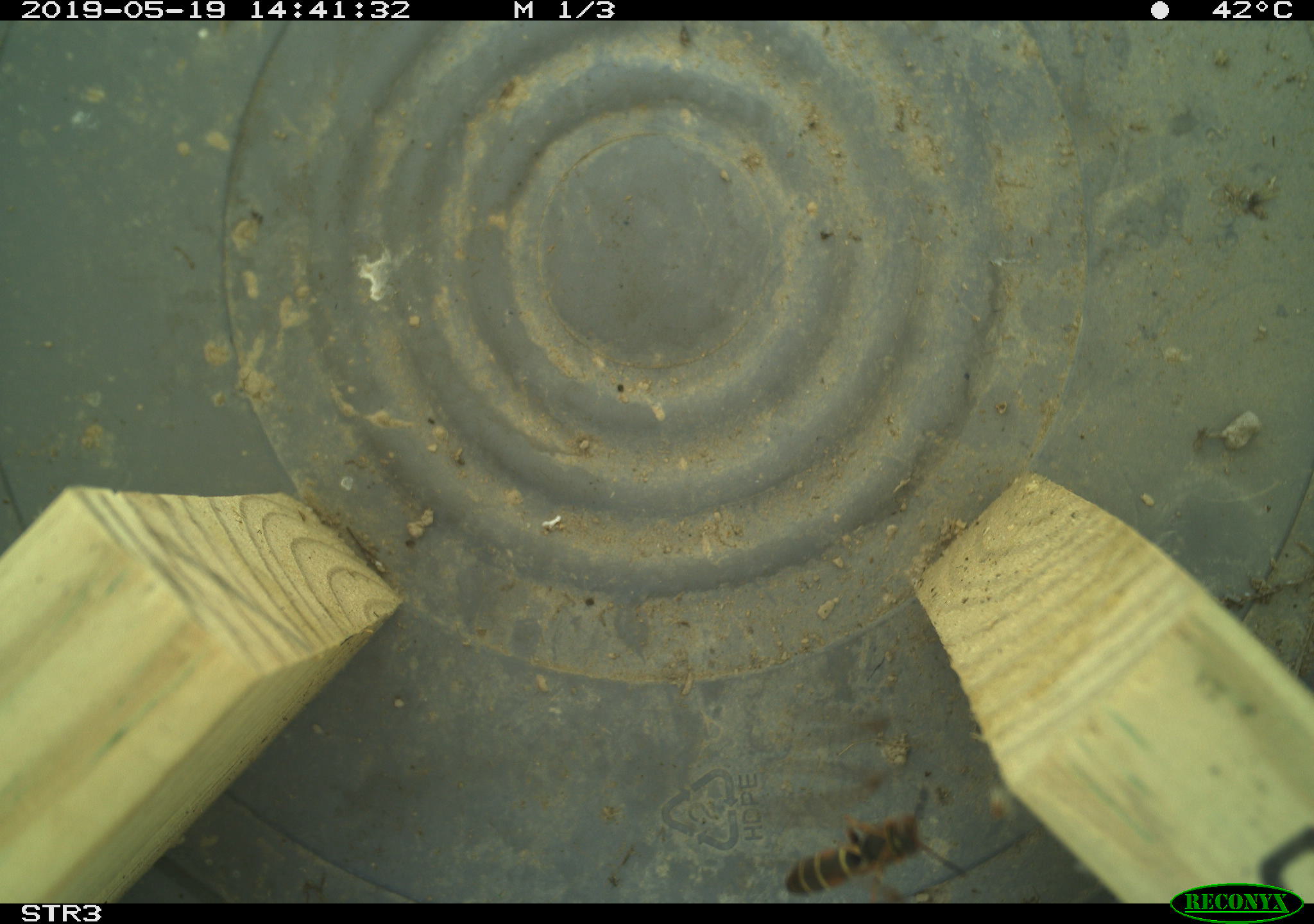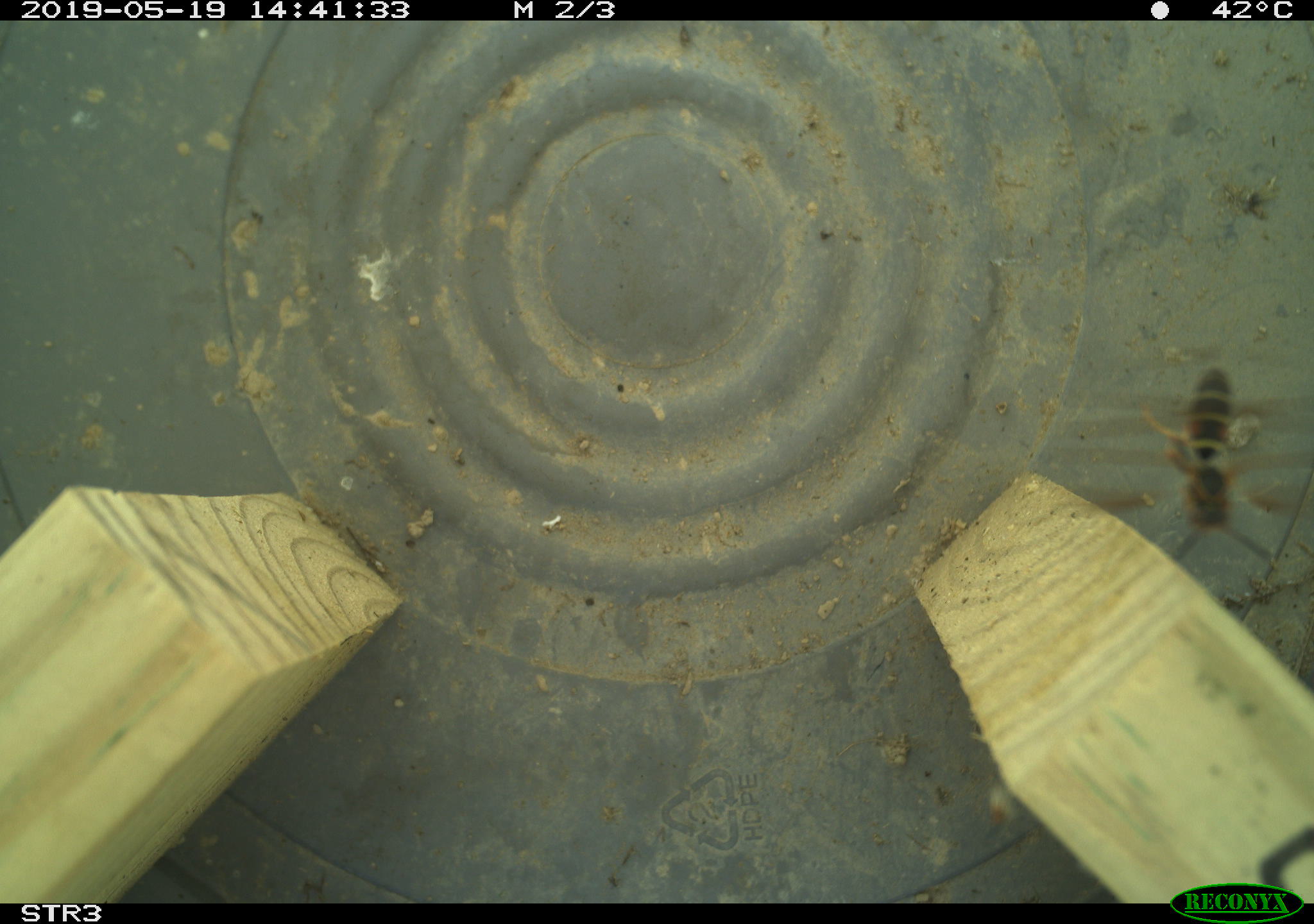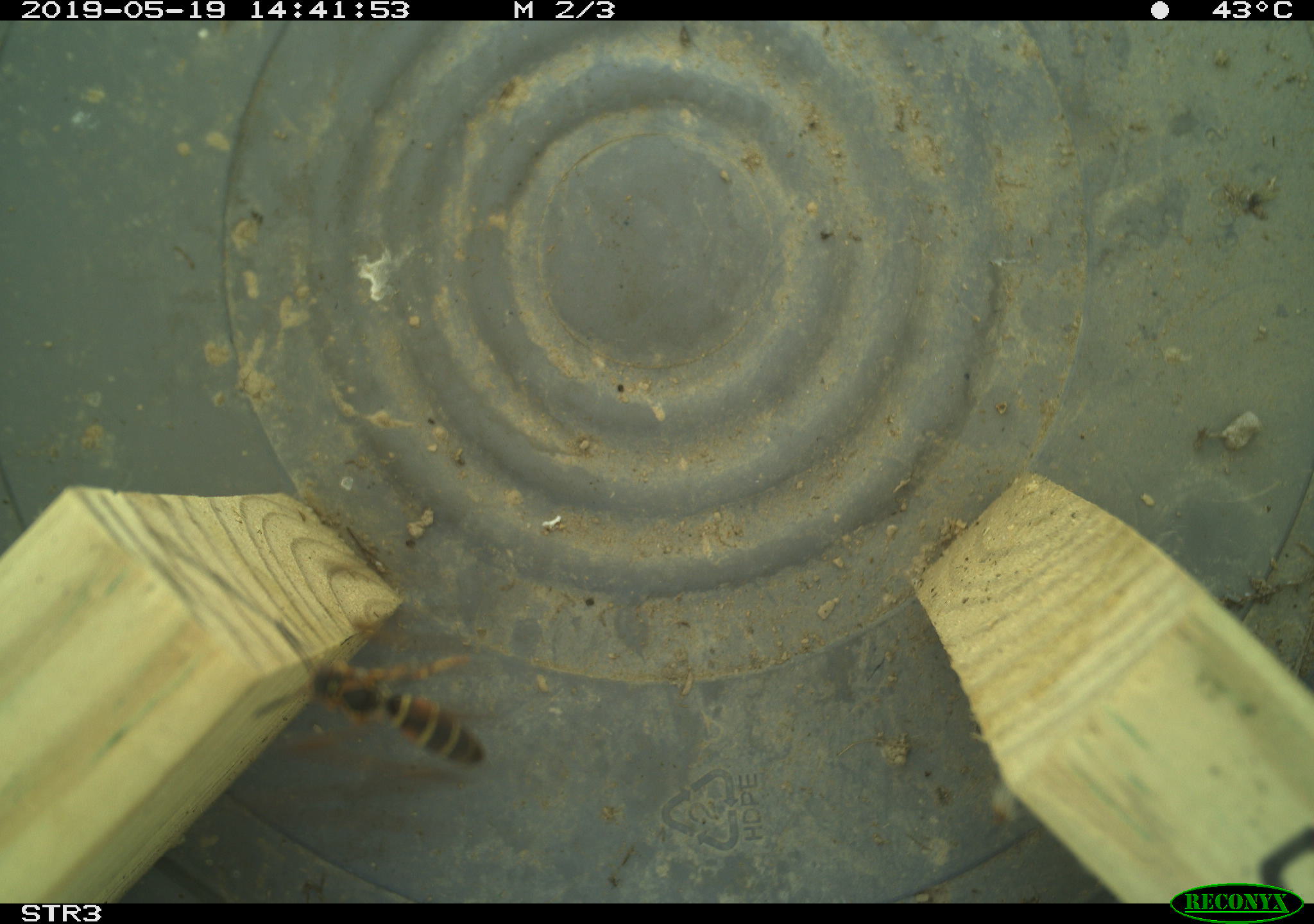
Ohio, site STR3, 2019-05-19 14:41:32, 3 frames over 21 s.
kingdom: Animalia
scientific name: Animalia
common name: animal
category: invertebrate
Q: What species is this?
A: Invertebrate (animal) (Animalia).